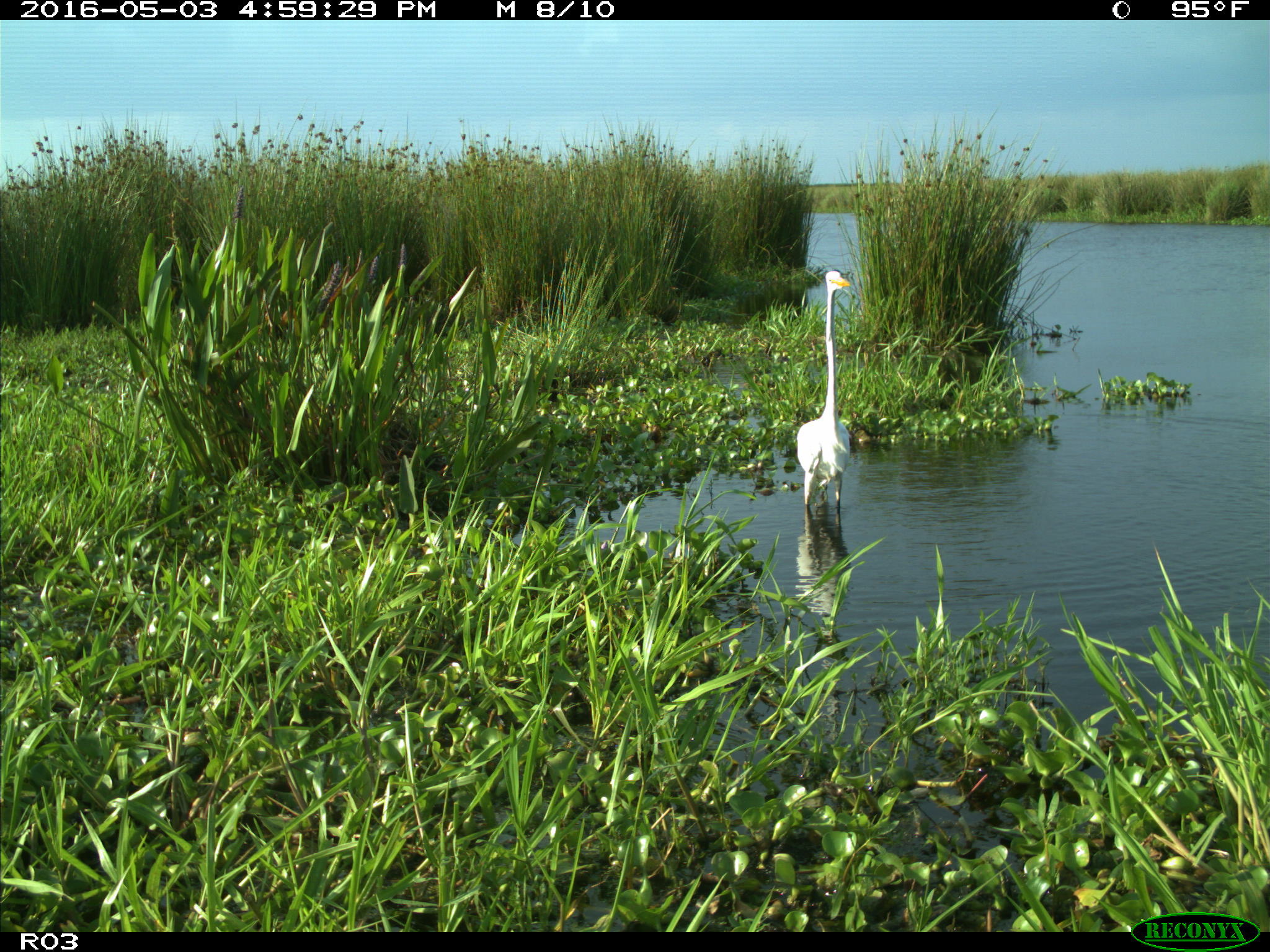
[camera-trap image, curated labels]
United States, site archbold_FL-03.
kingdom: Animalia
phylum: Chordata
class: Aves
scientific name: Aves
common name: birds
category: unidentified bird